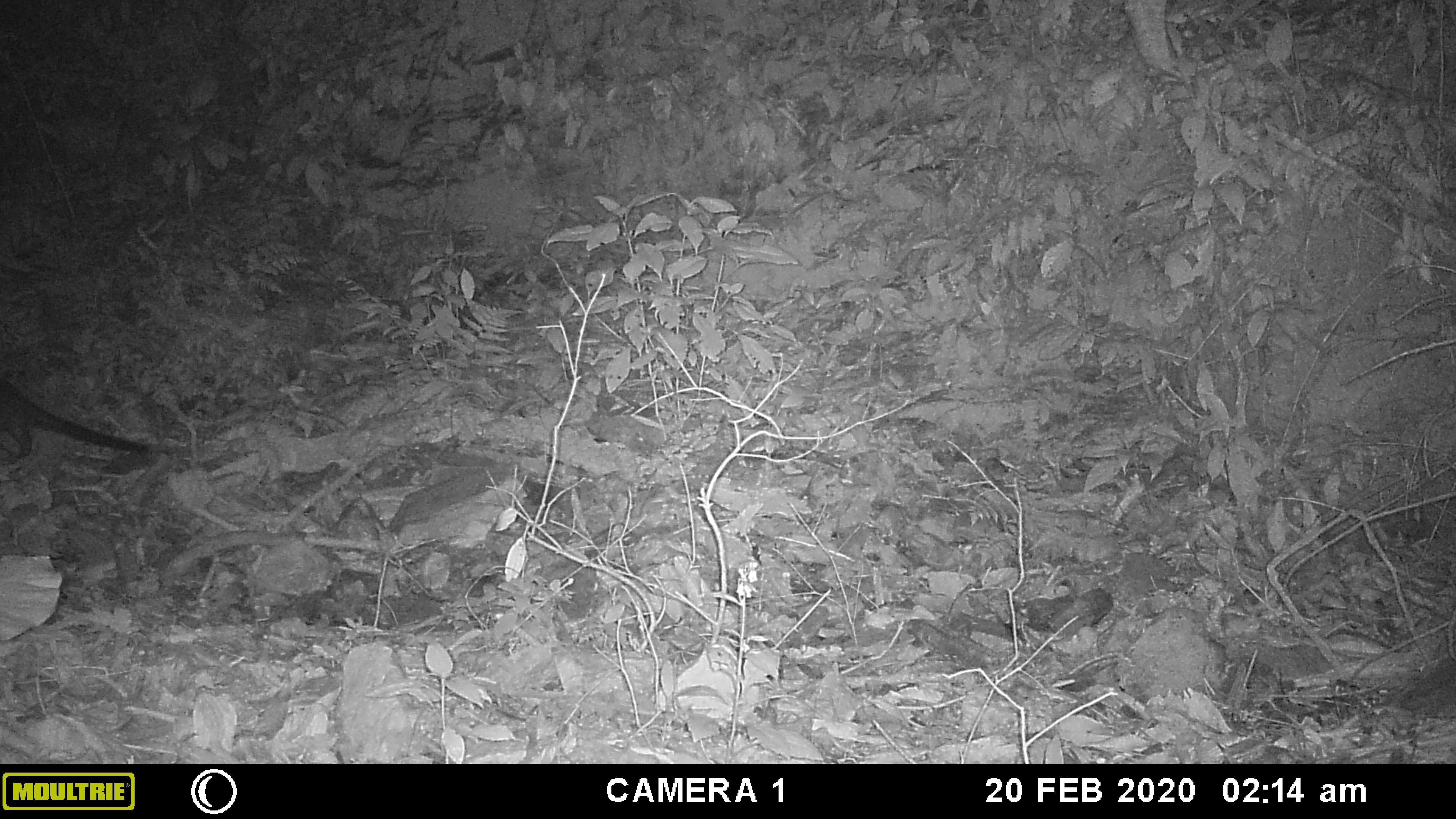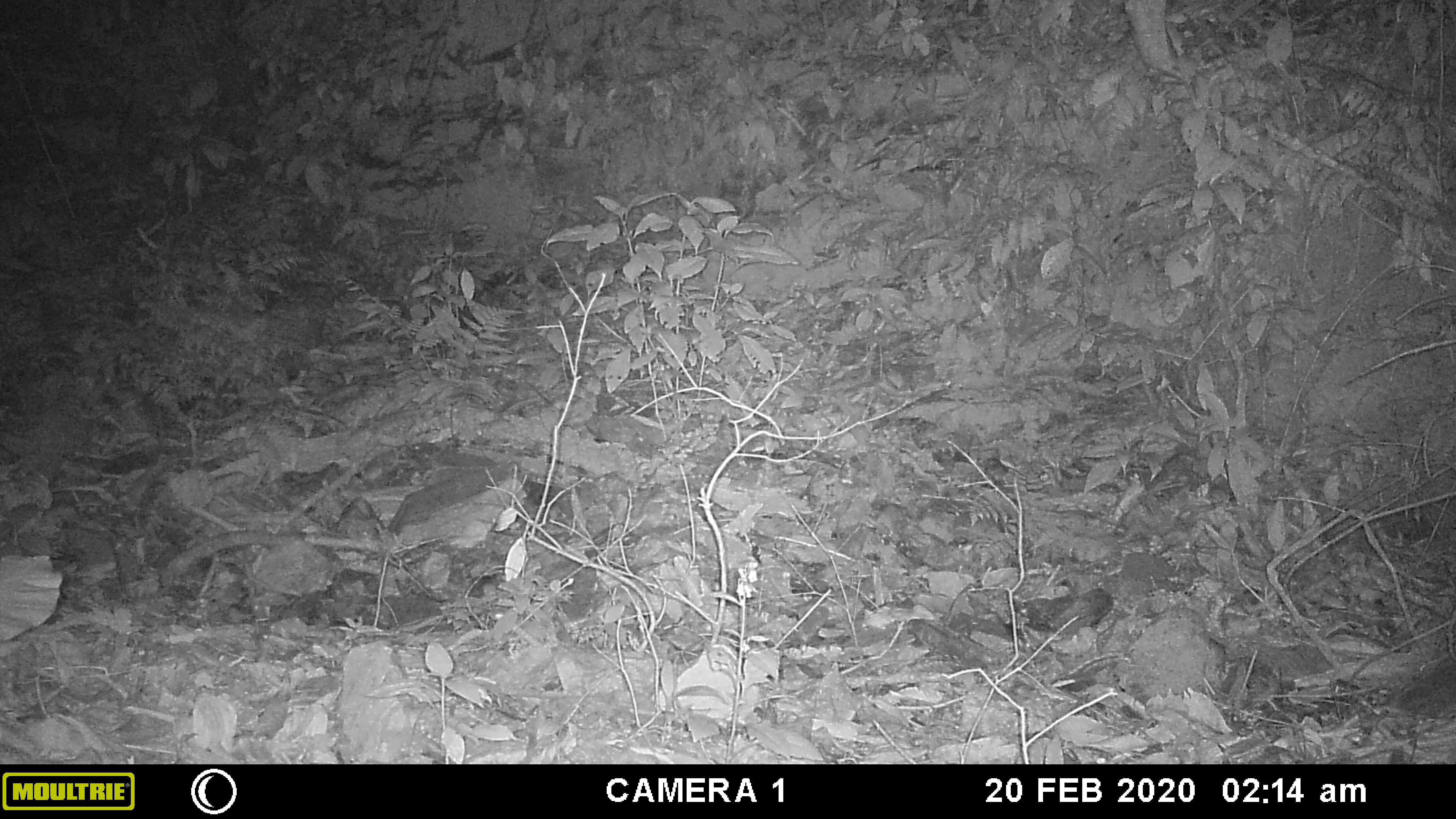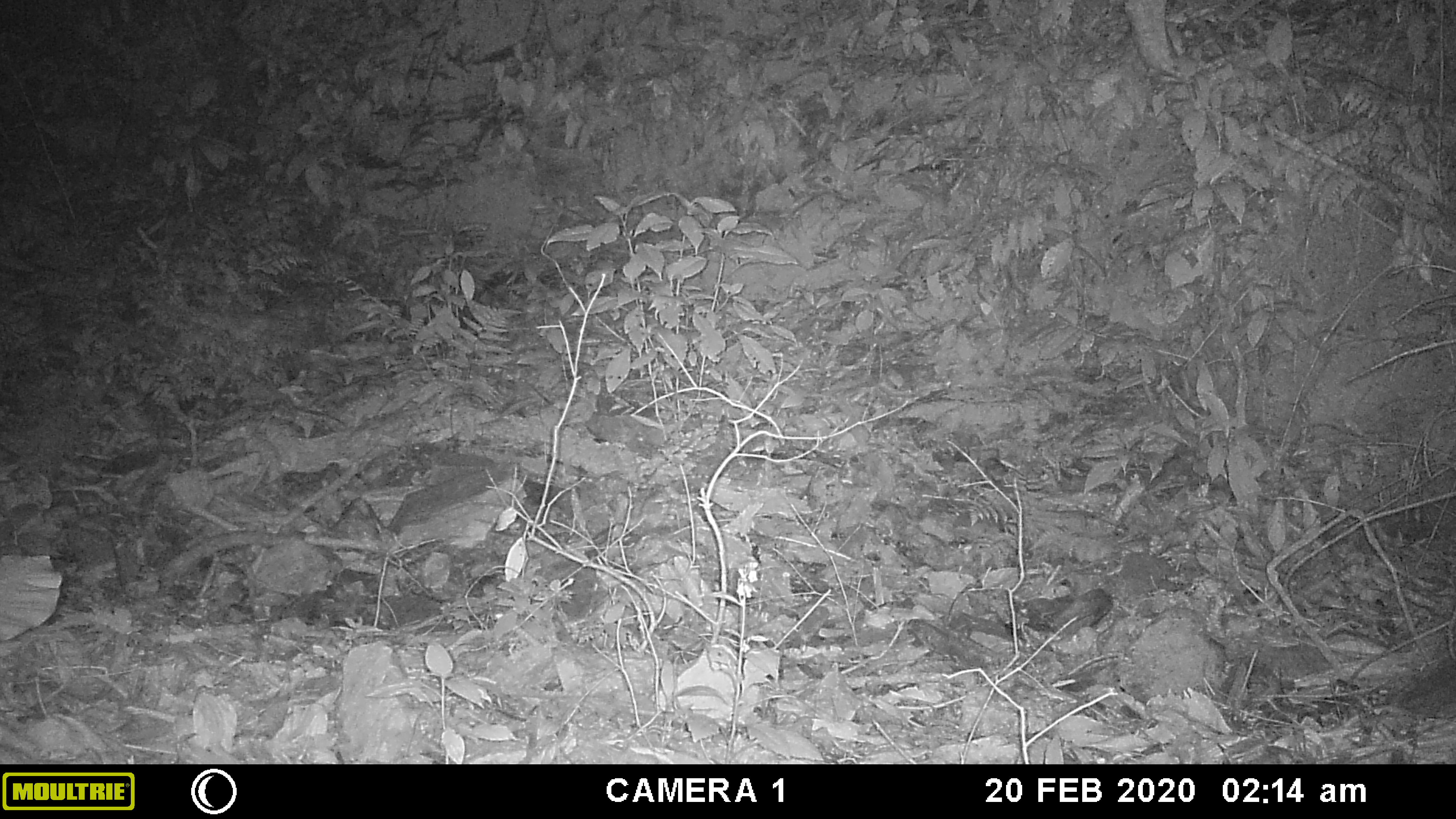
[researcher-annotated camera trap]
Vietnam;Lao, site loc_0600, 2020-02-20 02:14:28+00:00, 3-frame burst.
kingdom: Animalia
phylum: Chordata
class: Mammalia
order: Carnivora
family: Viverridae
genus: Paguma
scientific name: Paguma larvata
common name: masked palm civet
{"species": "masked palm civet (Paguma larvata)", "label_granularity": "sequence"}